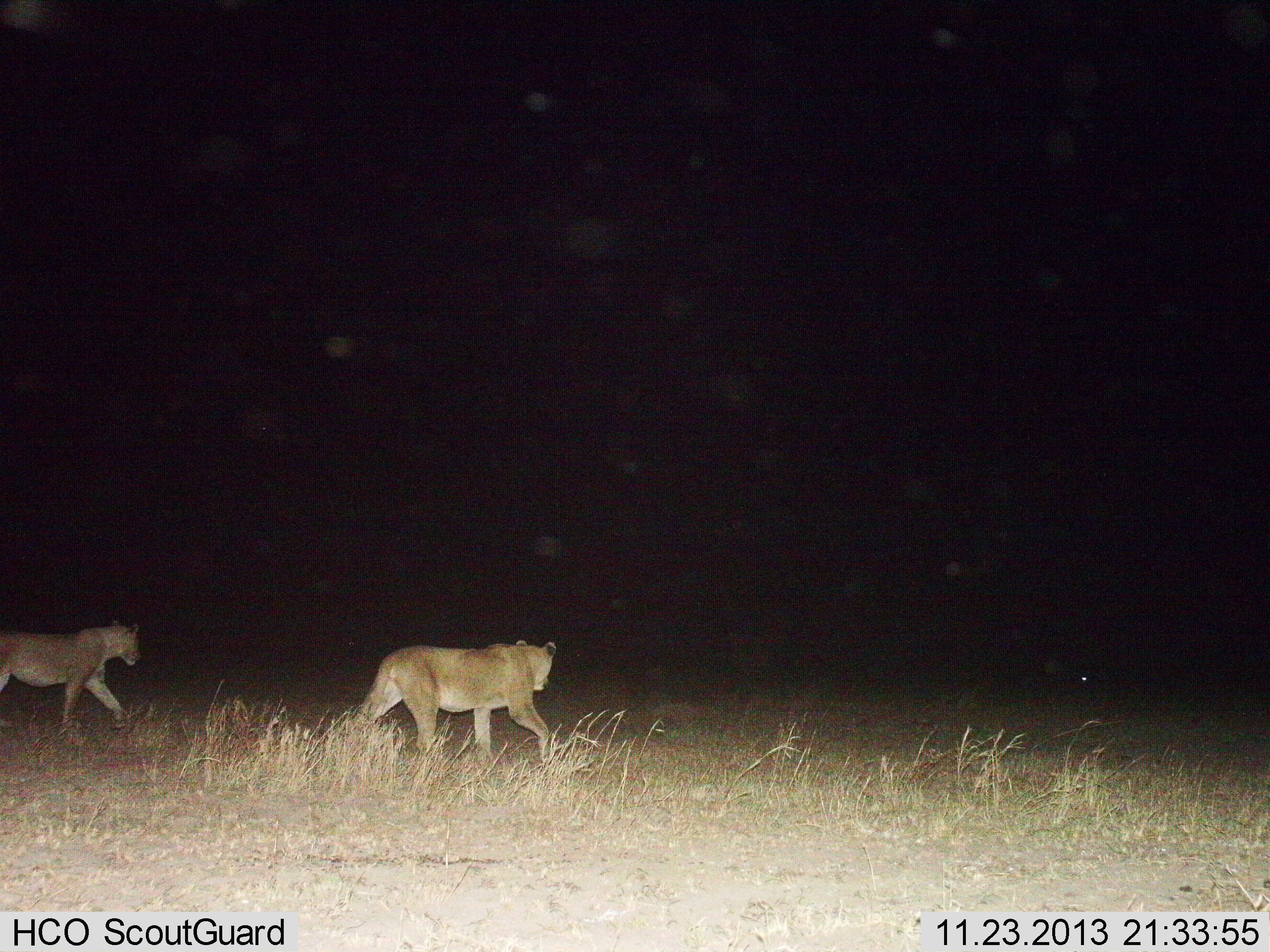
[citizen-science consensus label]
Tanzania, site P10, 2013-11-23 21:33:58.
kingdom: Animalia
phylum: Chordata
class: Mammalia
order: Carnivora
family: Felidae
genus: Panthera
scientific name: Panthera leo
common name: lion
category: lionfemale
Lionfemale (lion) (Panthera leo), count 2. Behavior (volunteer vote fractions): standing 0%, resting 0%, moving 100%, interacting 10%. Young present (vote fraction): 0%. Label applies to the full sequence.